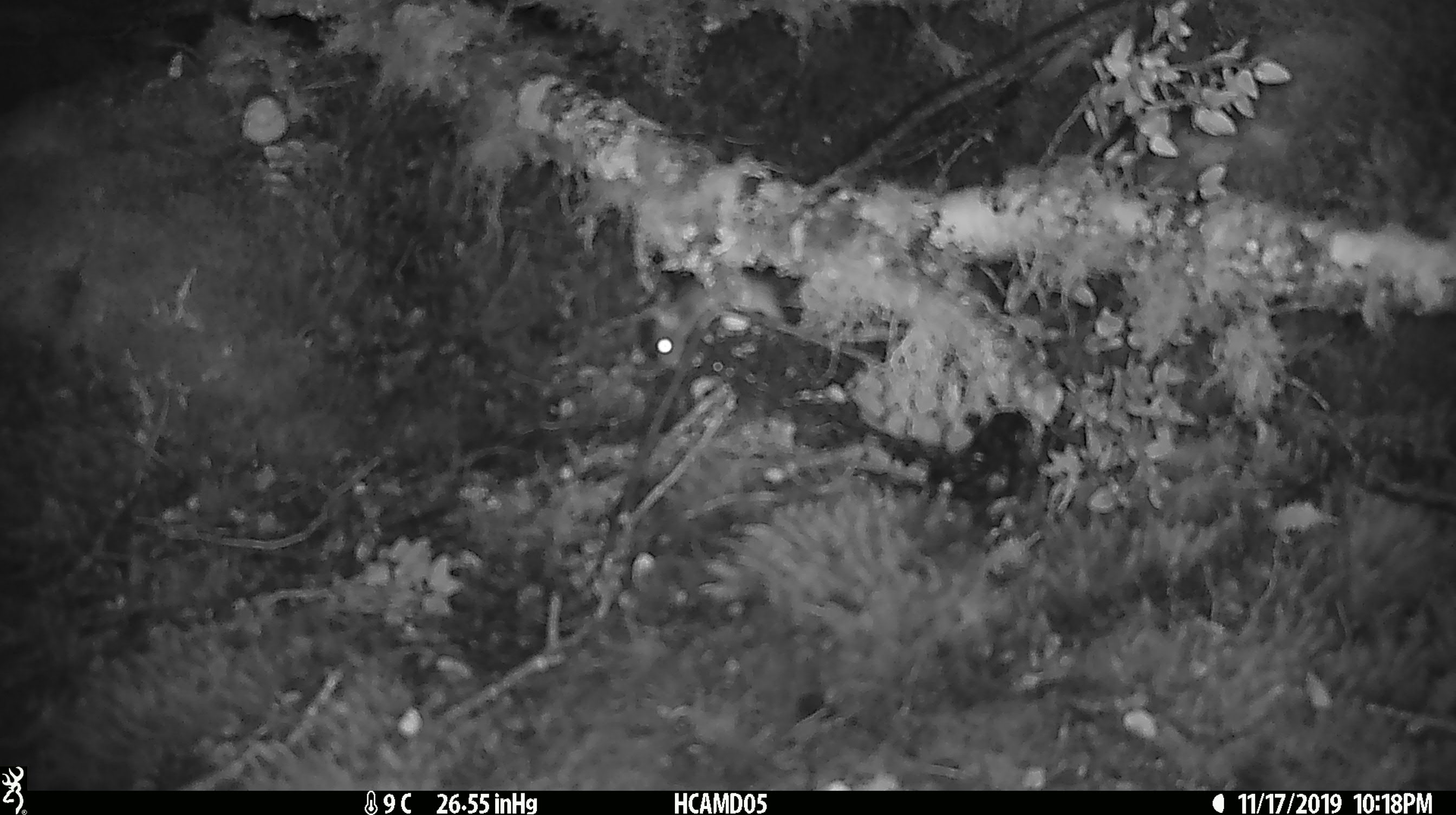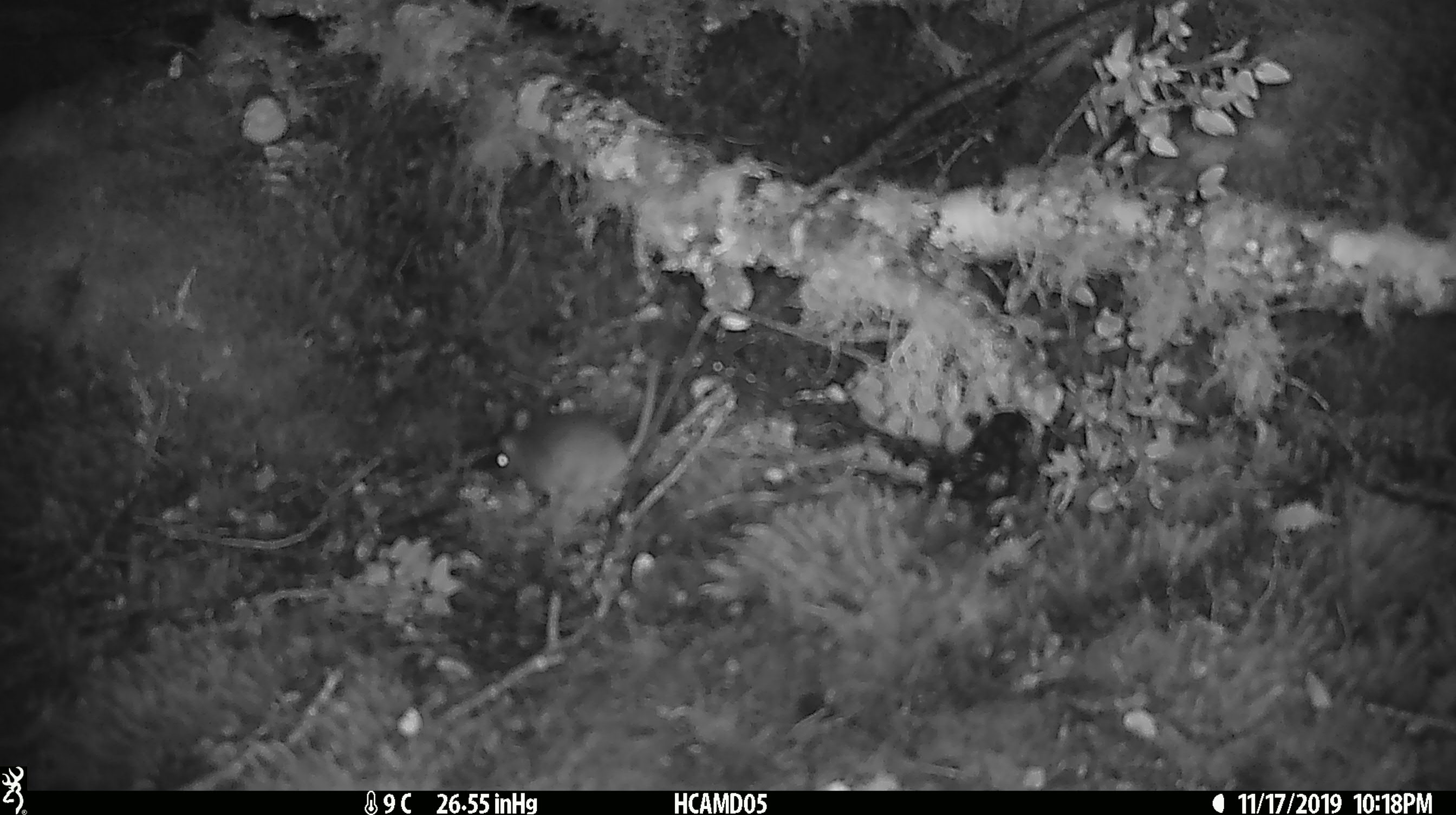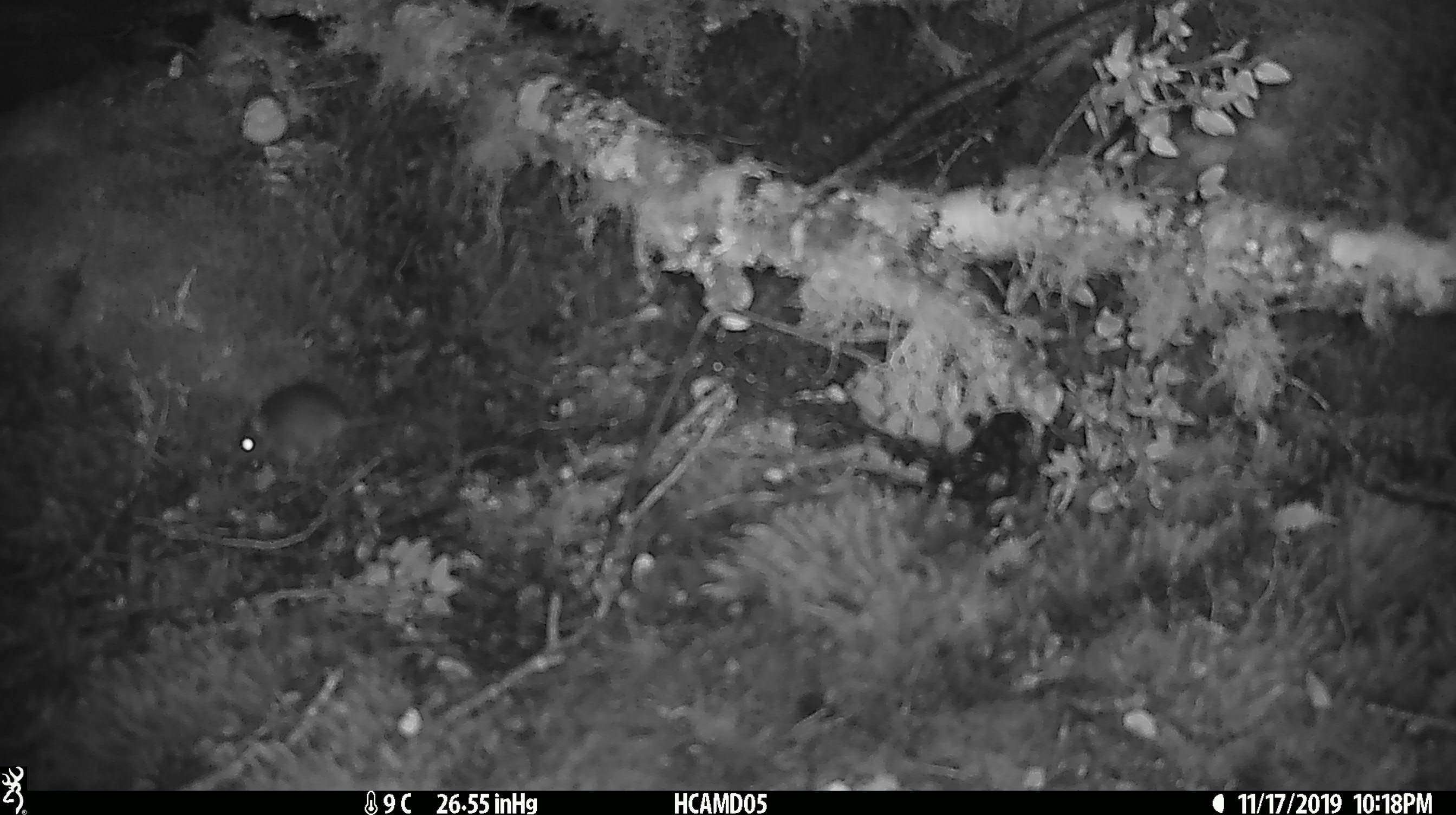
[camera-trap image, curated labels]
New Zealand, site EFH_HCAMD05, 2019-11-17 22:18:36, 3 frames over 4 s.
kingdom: Animalia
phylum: Chordata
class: Mammalia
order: Rodentia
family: Muridae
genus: Mus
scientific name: Mus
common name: mouse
Mouse (Mus).